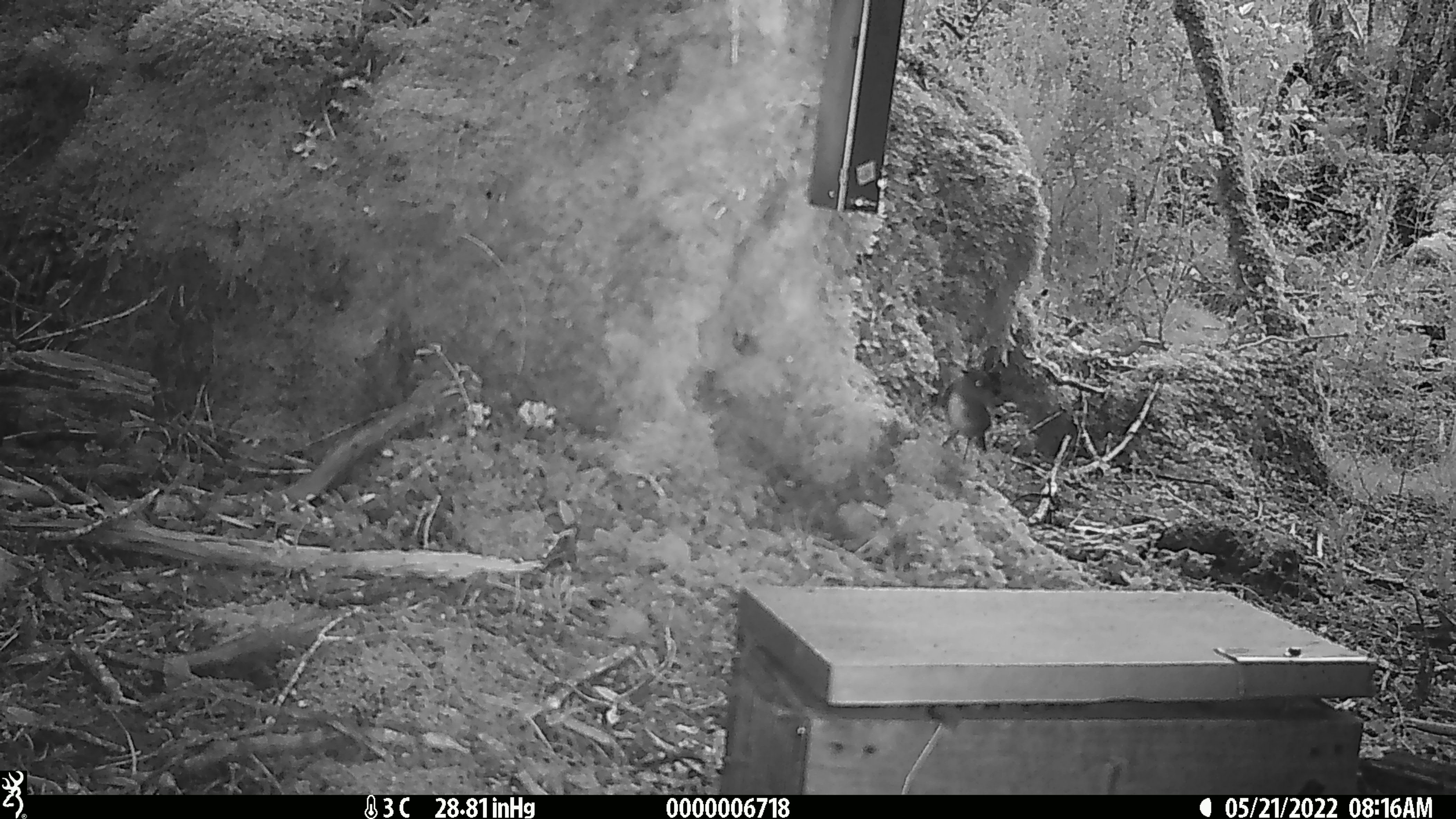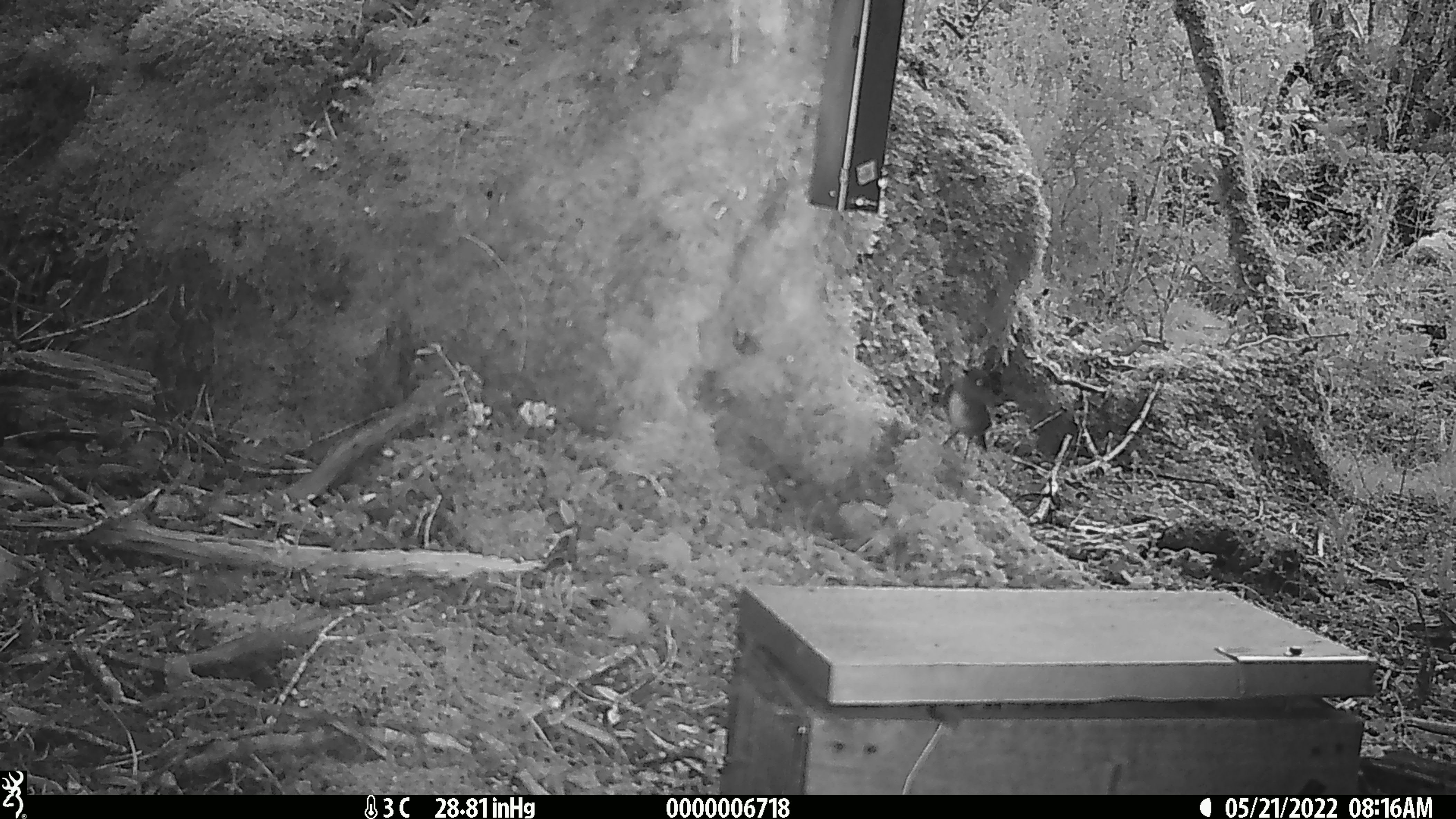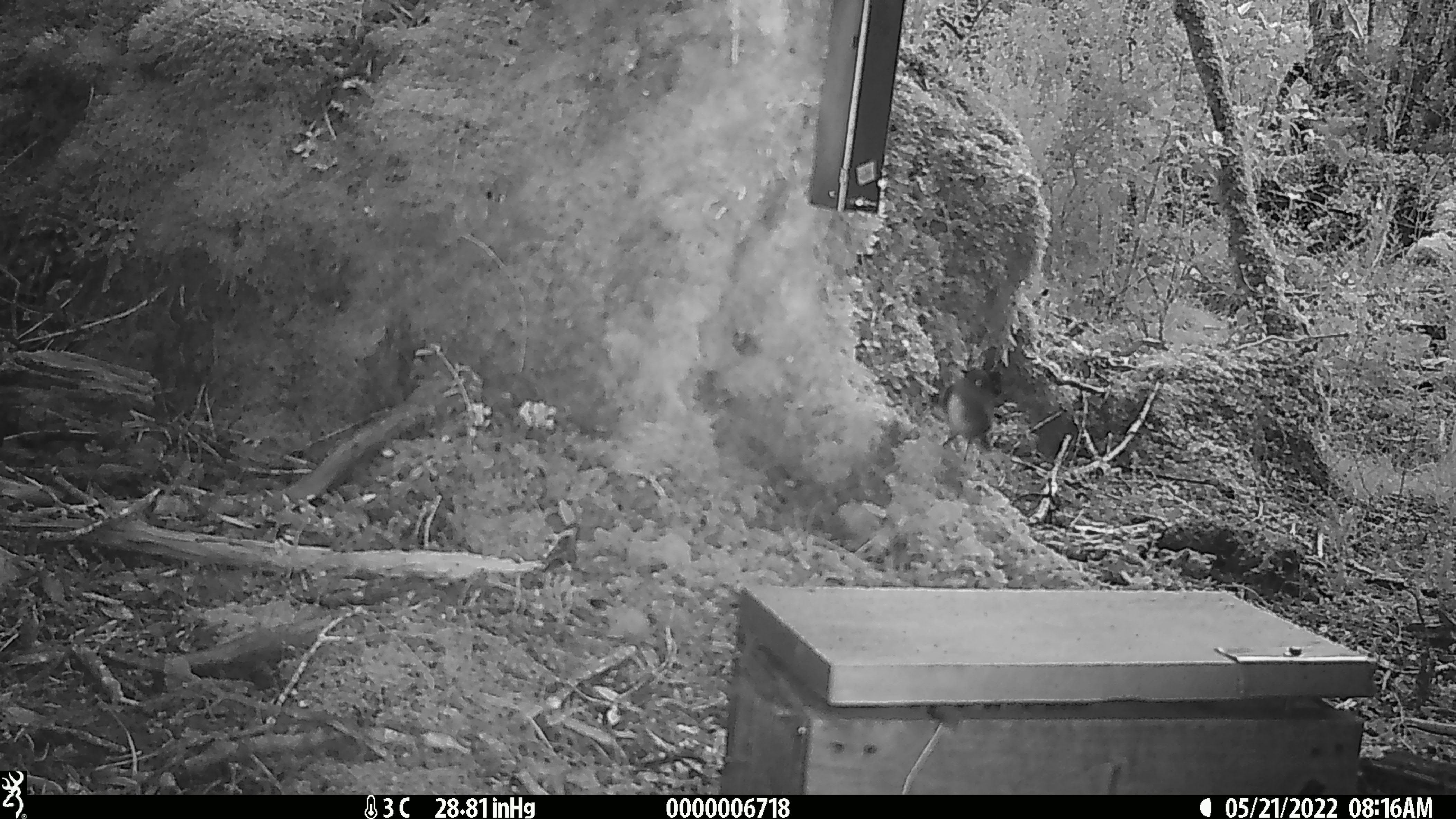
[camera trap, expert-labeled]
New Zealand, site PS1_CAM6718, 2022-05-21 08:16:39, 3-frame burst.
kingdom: Animalia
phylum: Chordata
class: Aves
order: Passeriformes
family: Petroicidae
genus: Petroica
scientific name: Petroica australis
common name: new zealand robin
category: robin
Robin (new zealand robin) (Petroica australis).